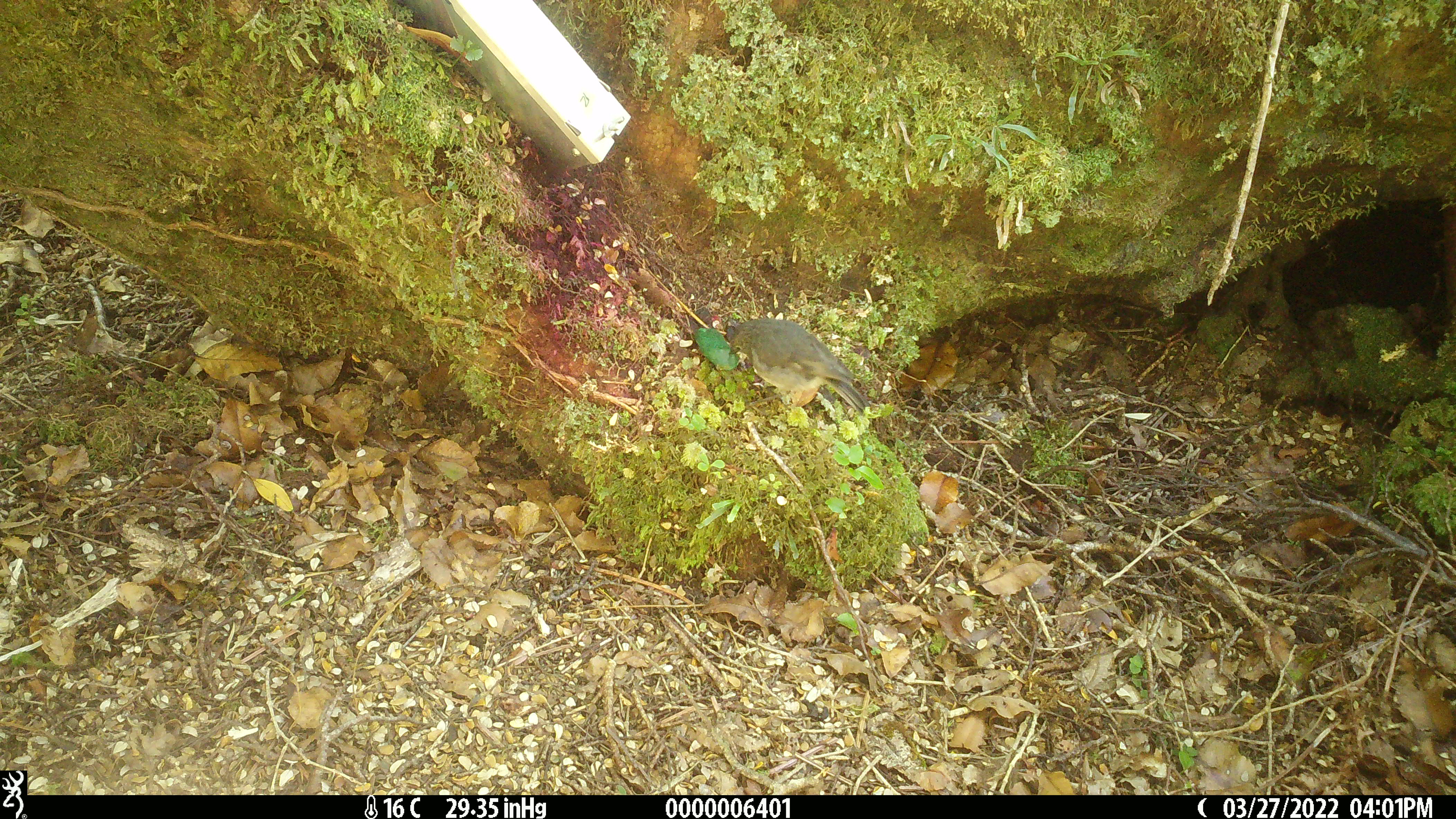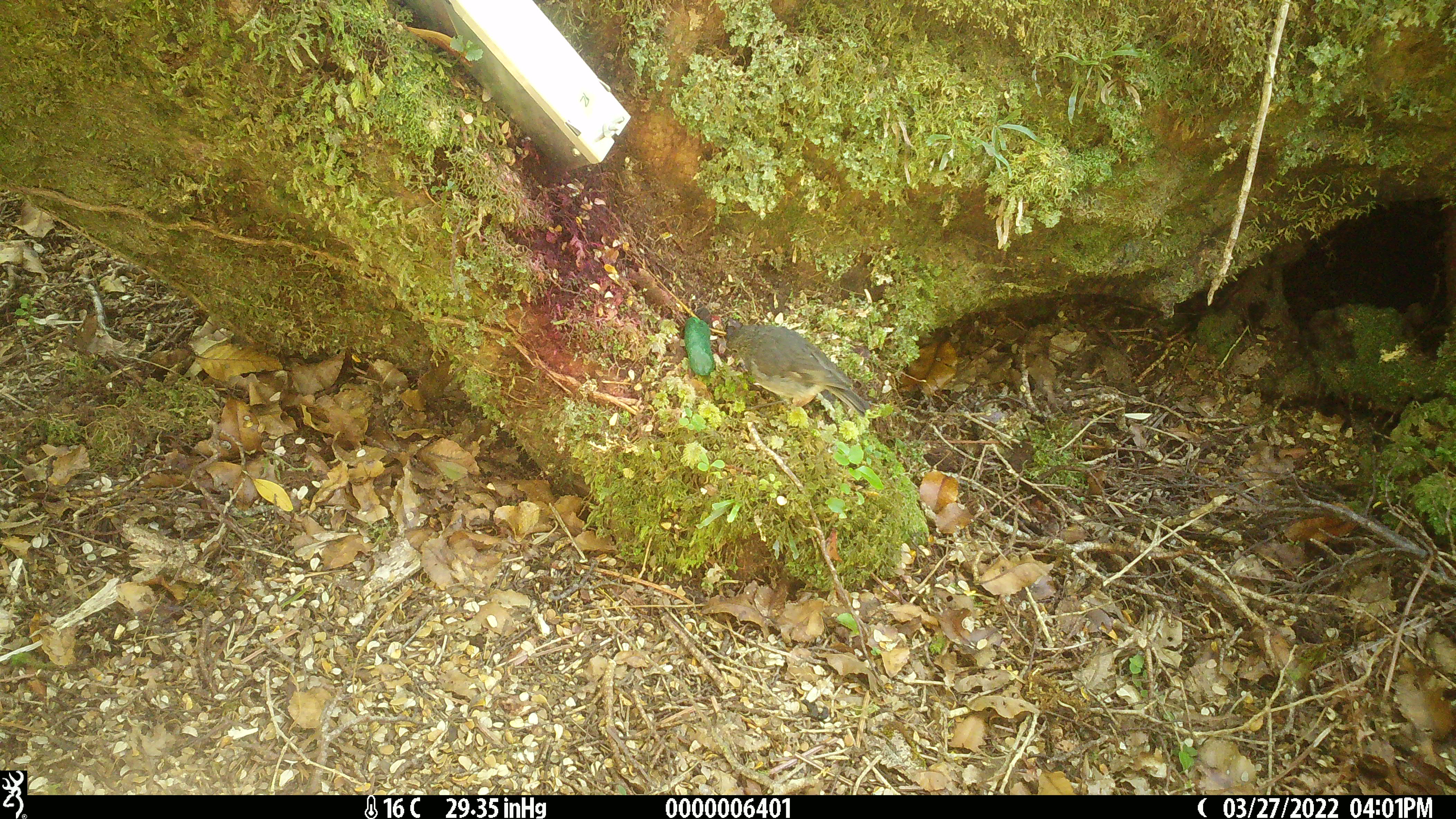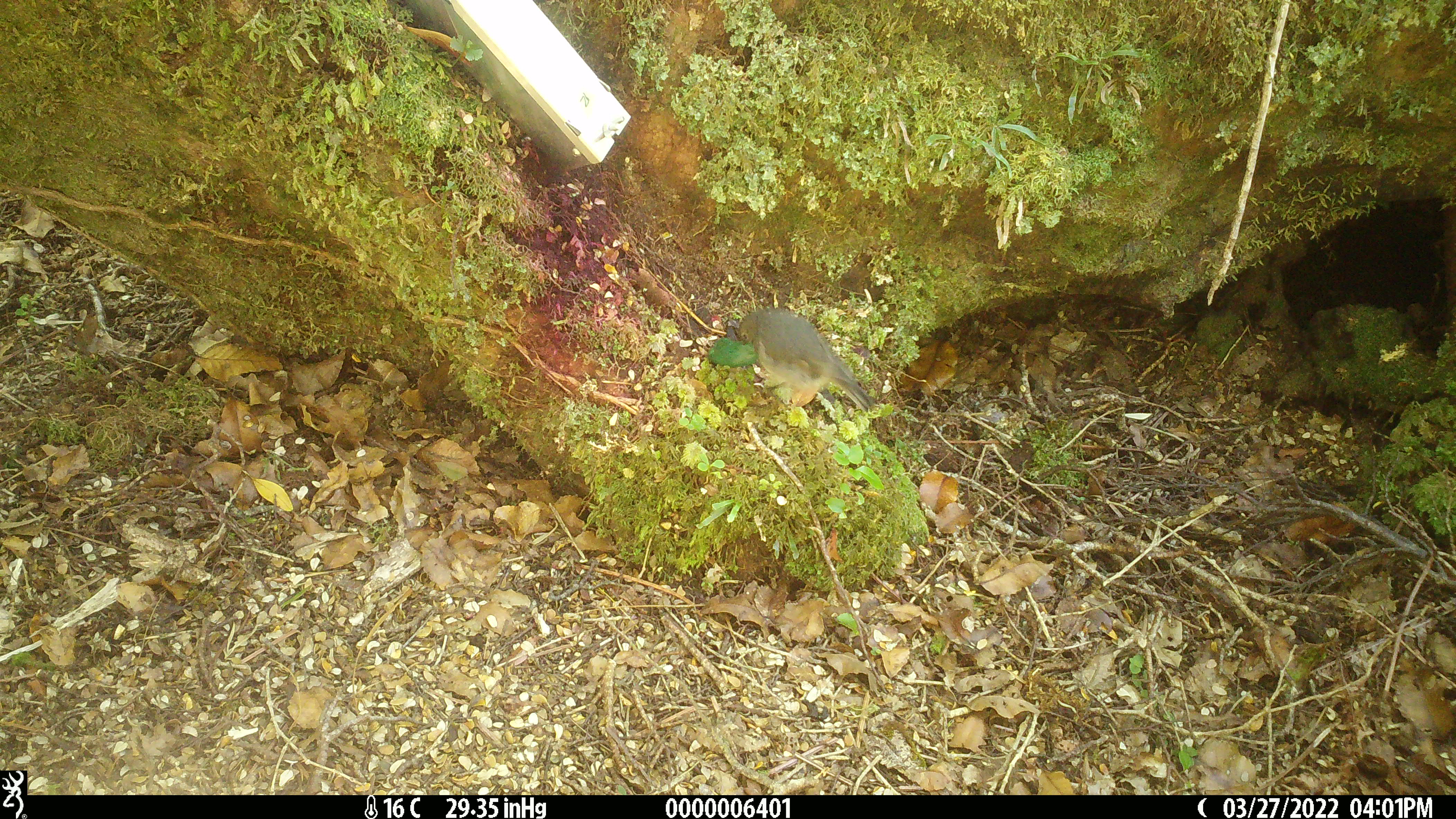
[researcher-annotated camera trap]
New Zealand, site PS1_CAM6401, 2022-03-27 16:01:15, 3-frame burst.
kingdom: Animalia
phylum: Chordata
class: Aves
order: Passeriformes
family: Petroicidae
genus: Petroica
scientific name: Petroica australis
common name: new zealand robin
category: robin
Robin (new zealand robin) (Petroica australis).